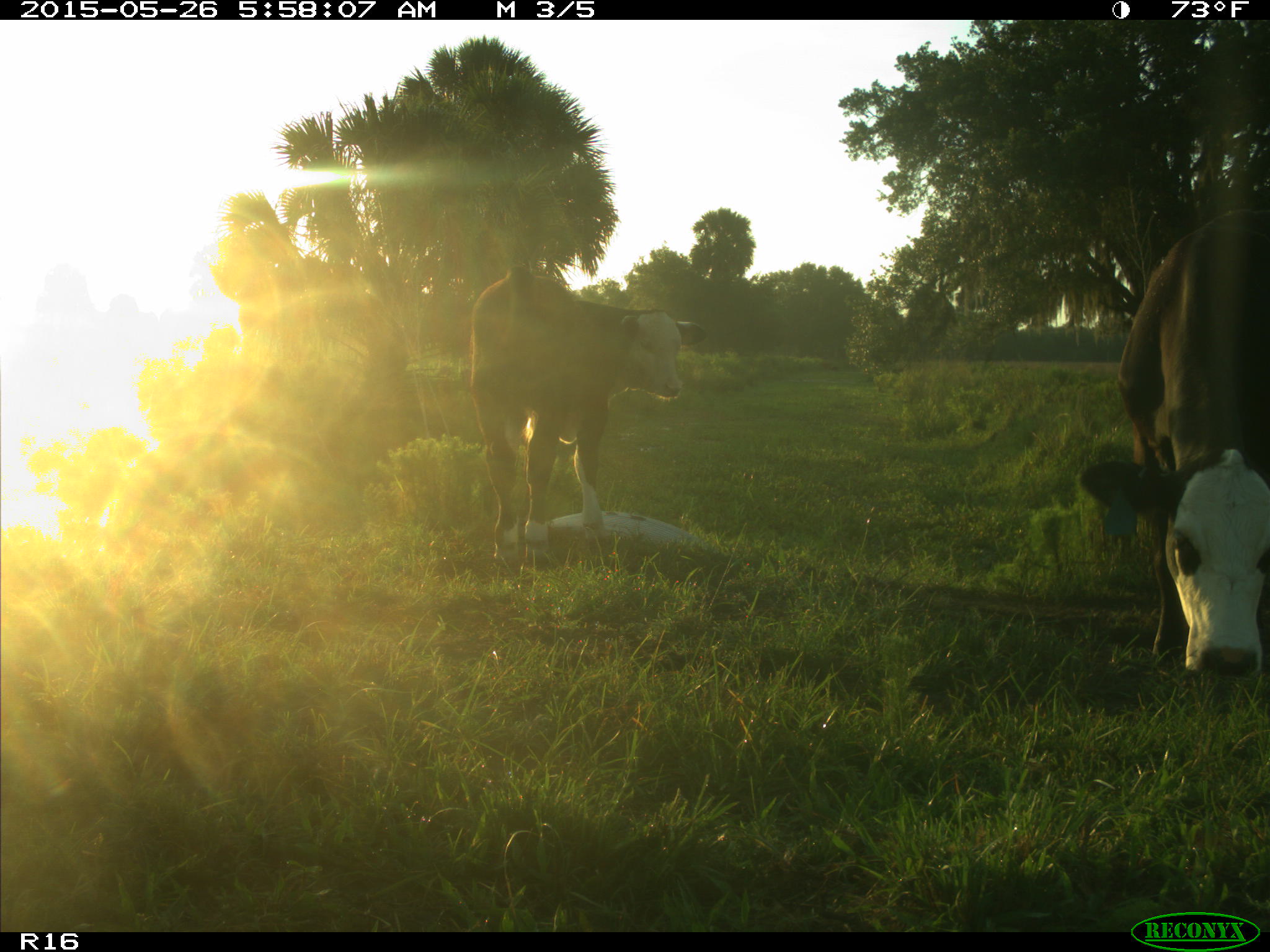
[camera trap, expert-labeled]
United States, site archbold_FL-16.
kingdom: Animalia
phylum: Chordata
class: Mammalia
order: Artiodactyla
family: Bovidae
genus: Bos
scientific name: Bos taurus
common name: domestic cow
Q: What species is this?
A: Bos taurus (domestic cow).